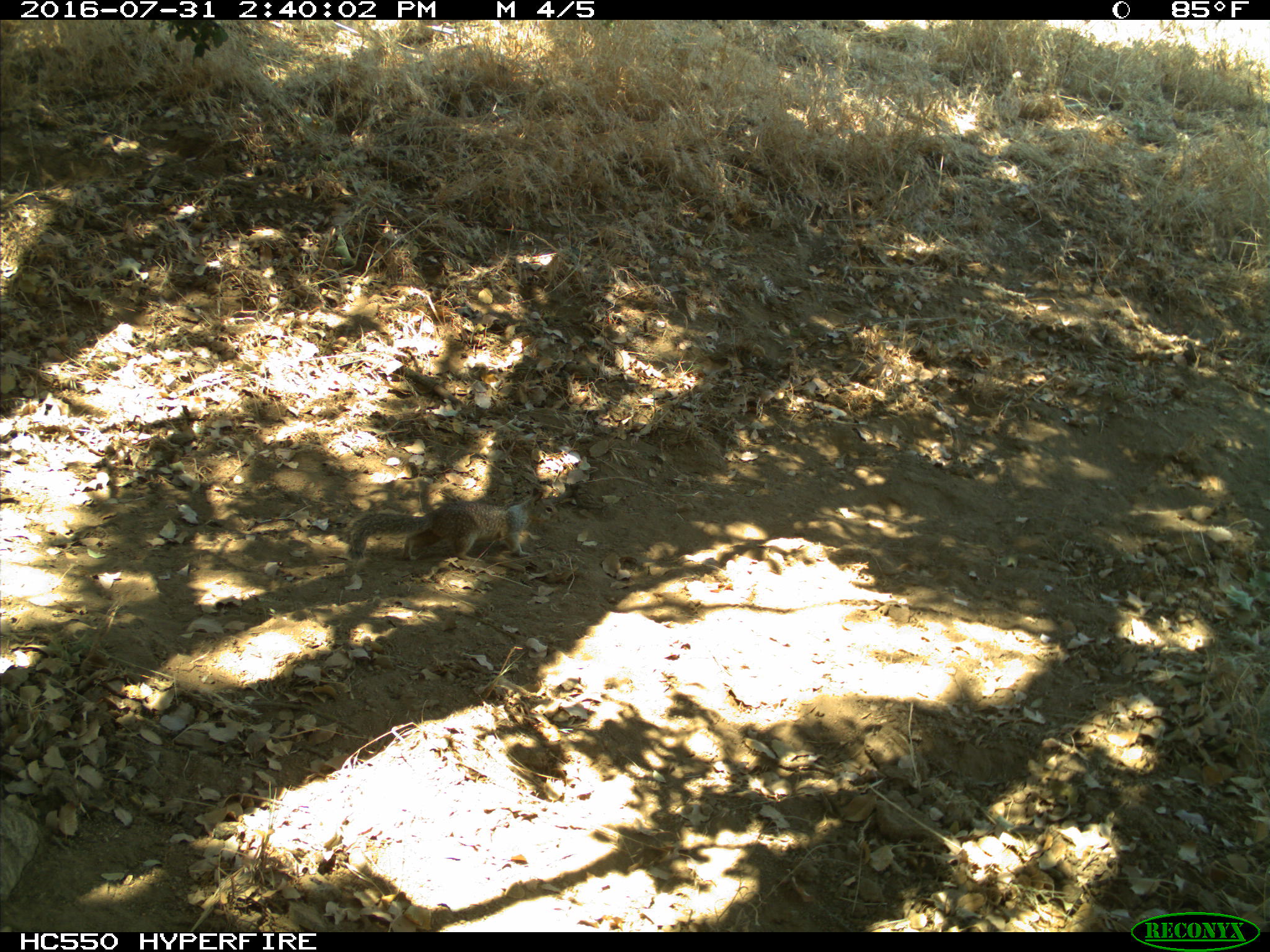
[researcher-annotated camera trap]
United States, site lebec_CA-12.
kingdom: Animalia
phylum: Chordata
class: Mammalia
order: Rodentia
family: Sciuridae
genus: Otospermophilus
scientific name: Otospermophilus beecheyi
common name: california ground squirrel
Otospermophilus beecheyi (california ground squirrel).